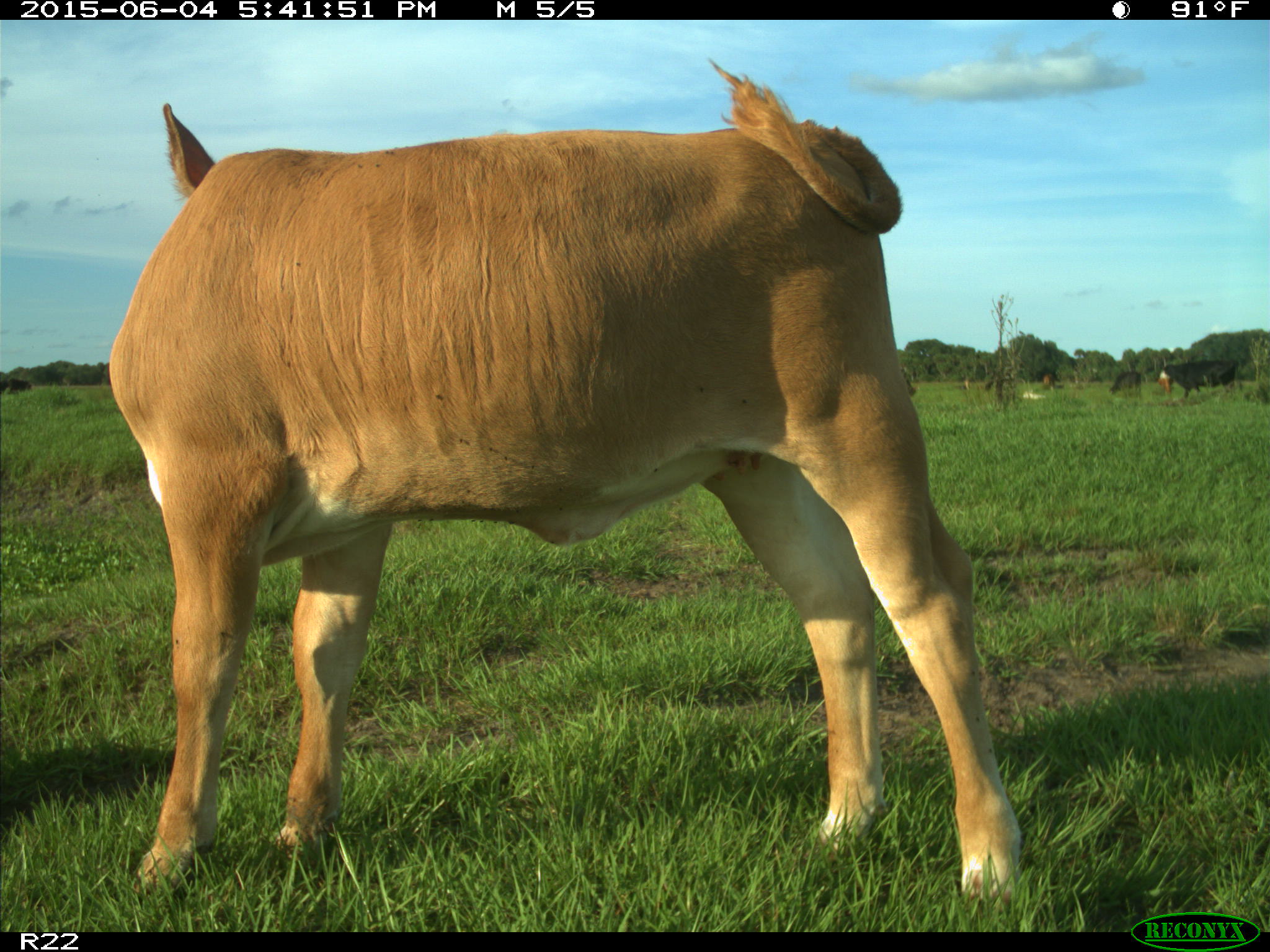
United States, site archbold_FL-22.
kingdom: Animalia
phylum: Chordata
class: Mammalia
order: Artiodactyla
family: Bovidae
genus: Bos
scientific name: Bos taurus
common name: domestic cow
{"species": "Bos taurus (domestic cow)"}